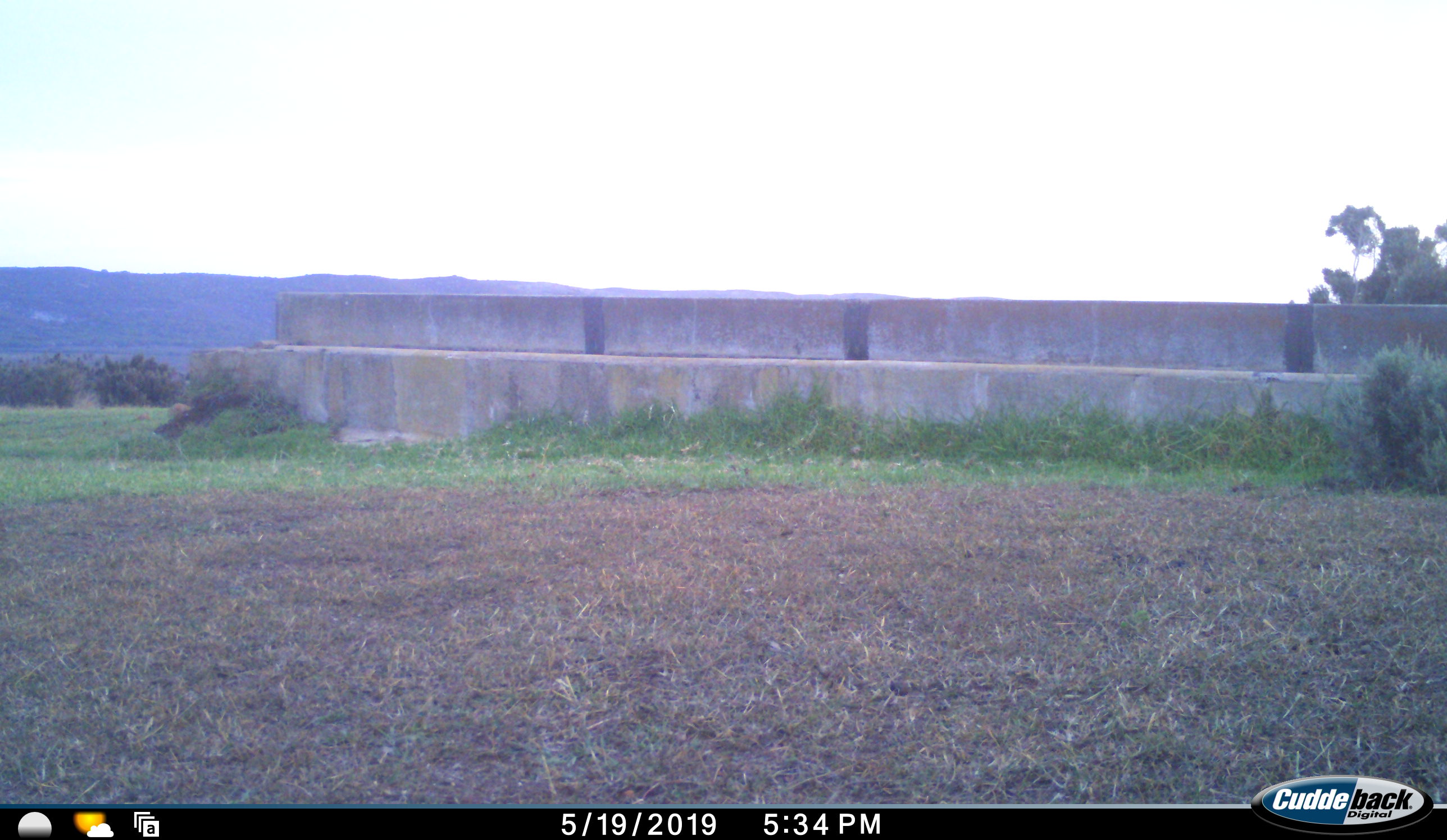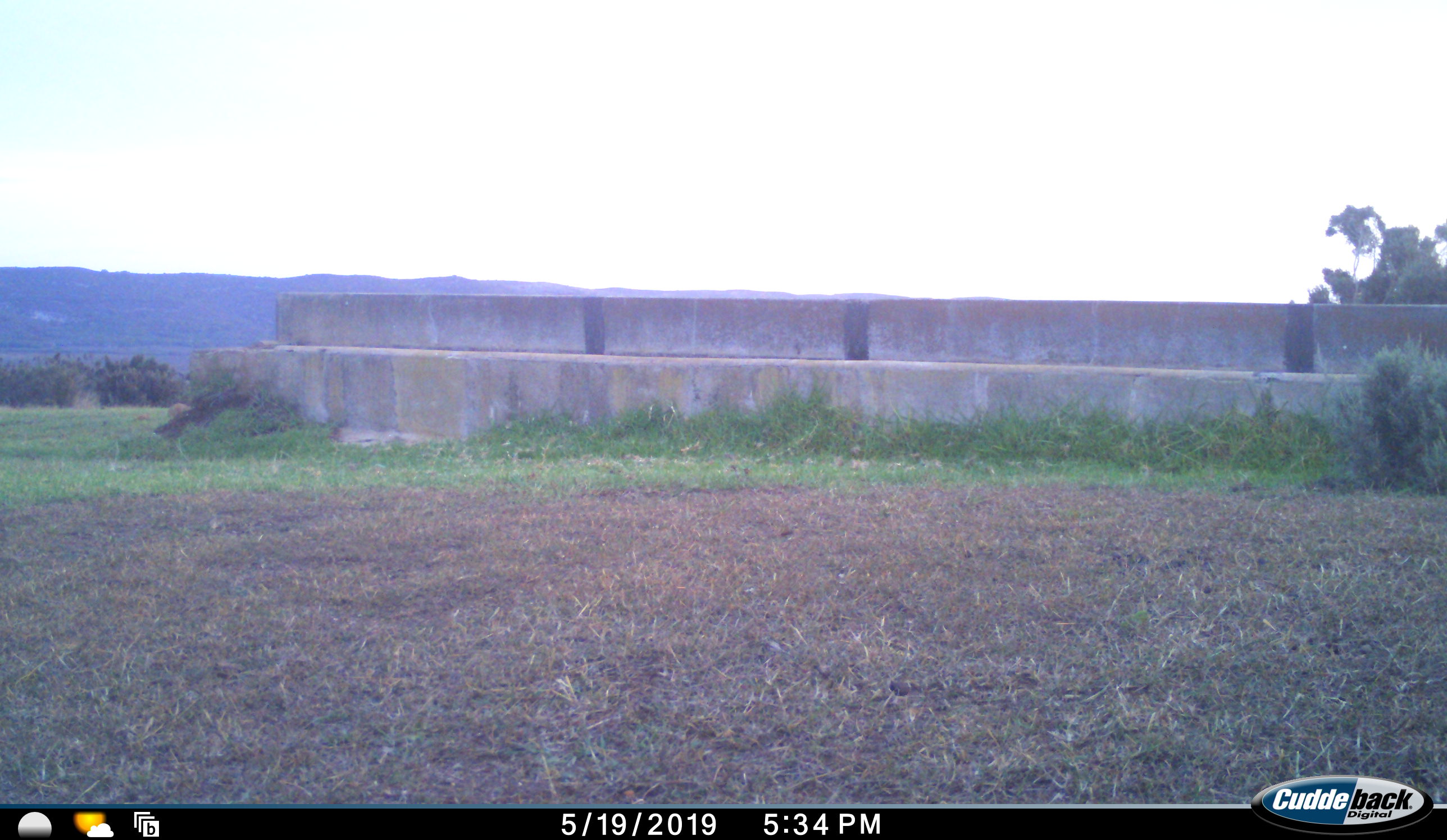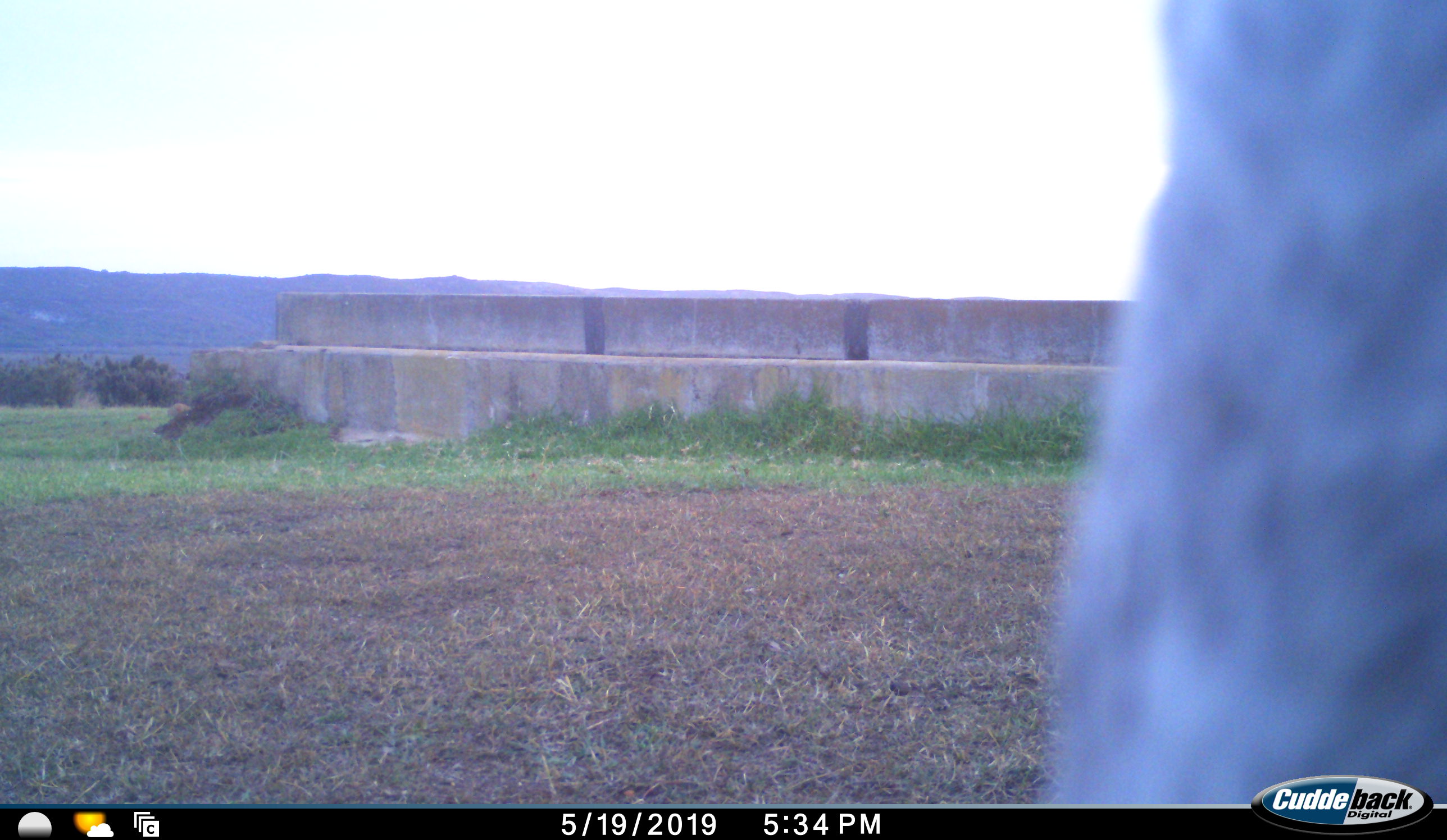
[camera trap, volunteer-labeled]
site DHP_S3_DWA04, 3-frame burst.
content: unidentified animal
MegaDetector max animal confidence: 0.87